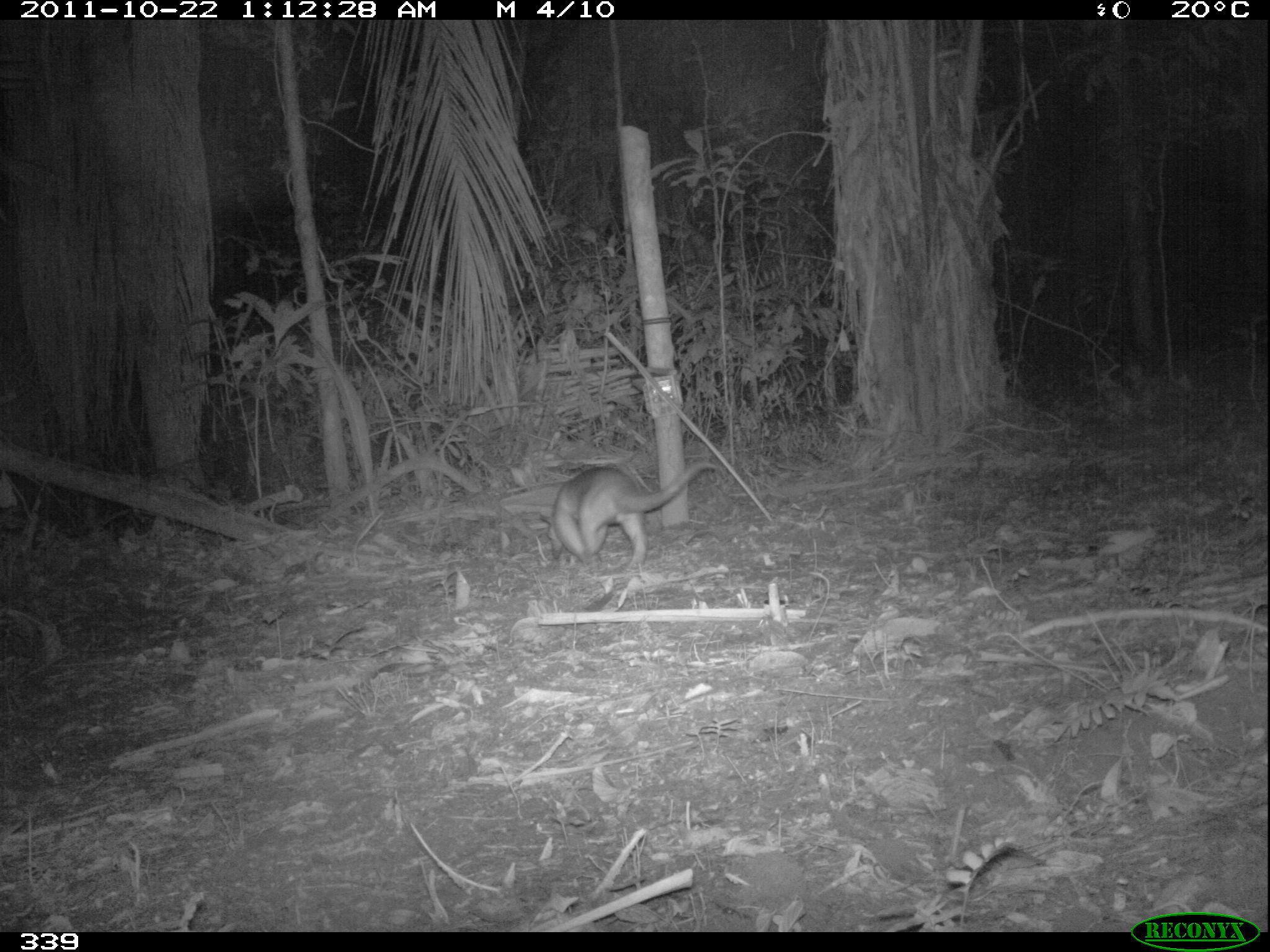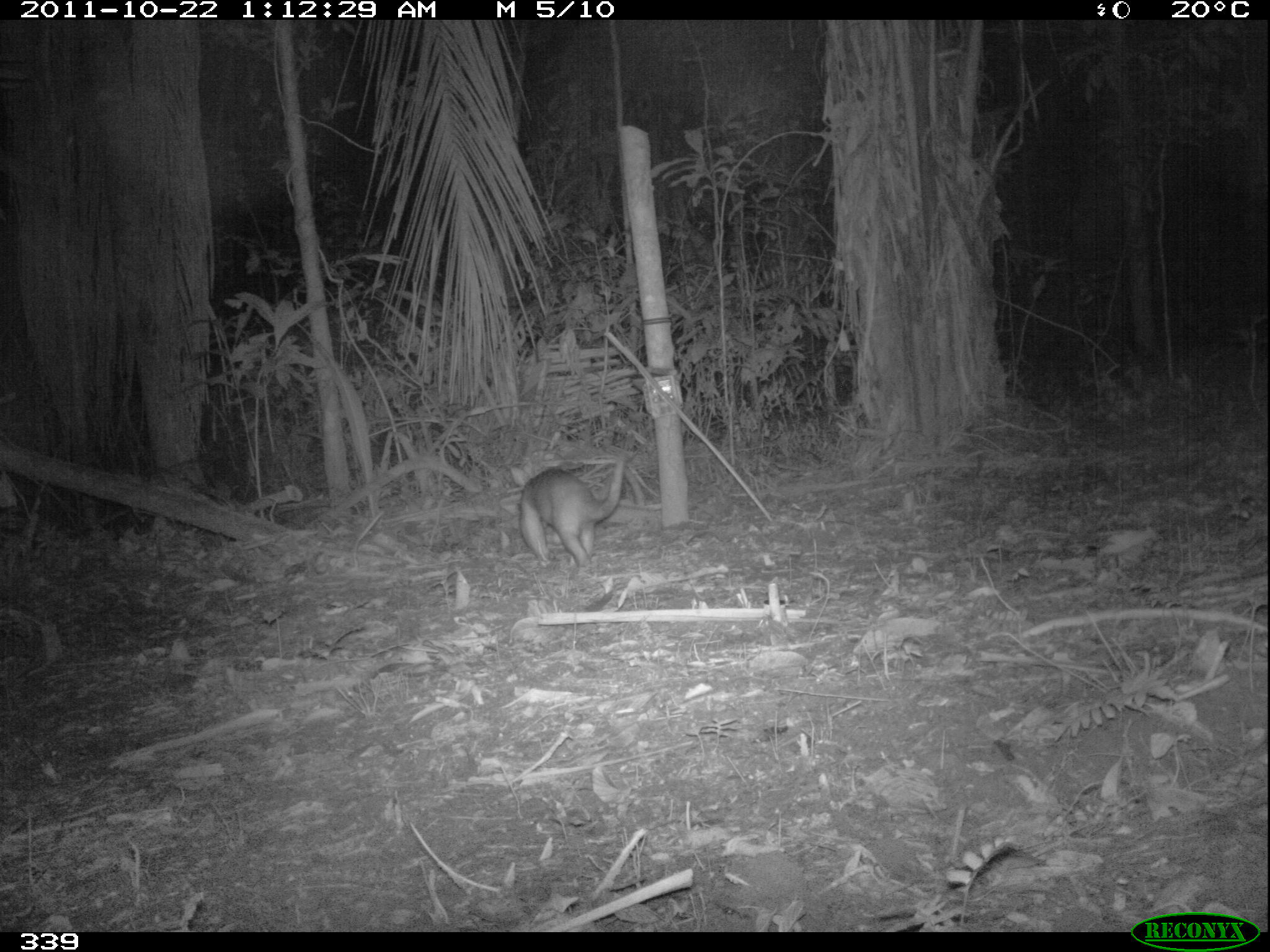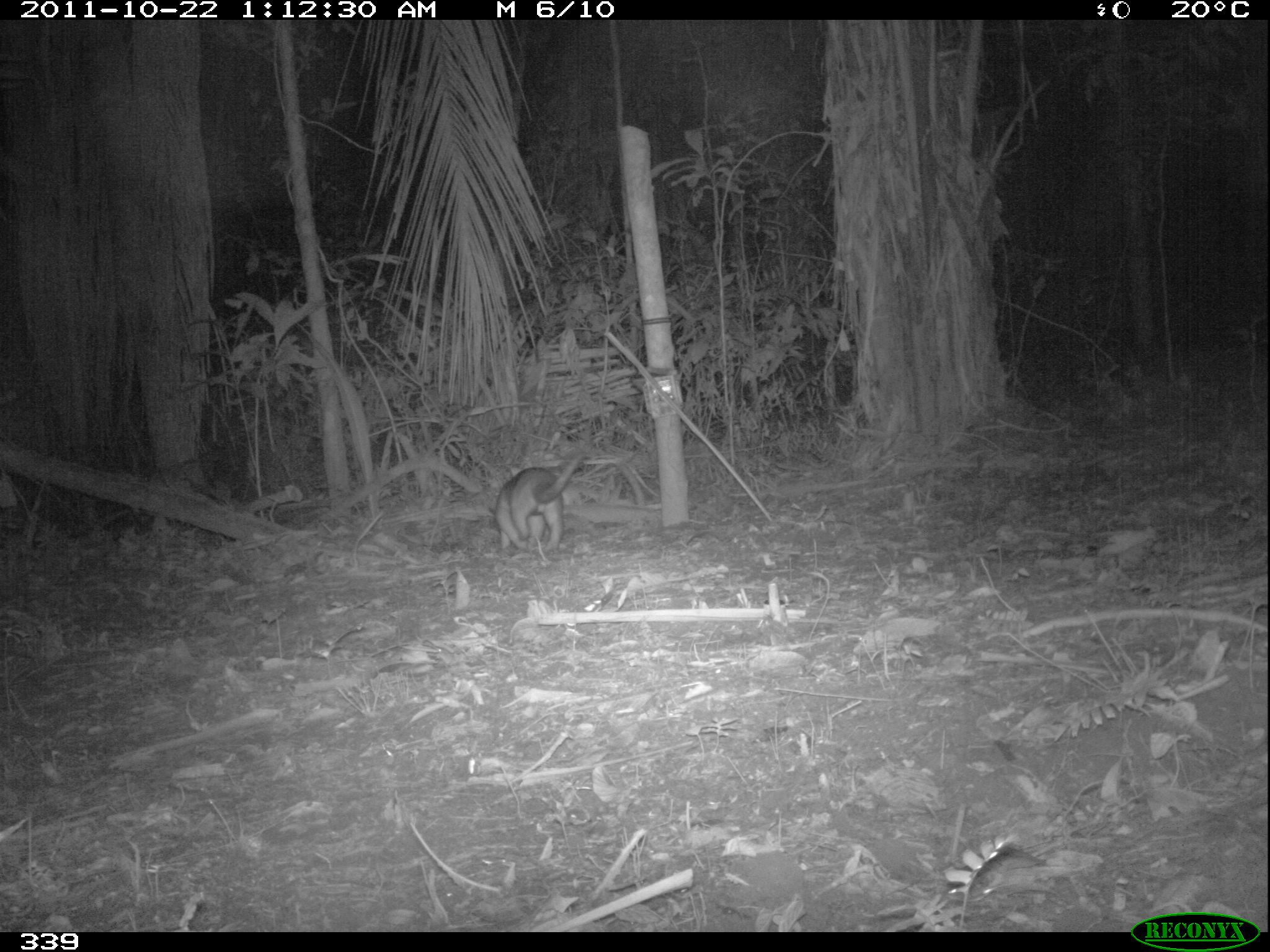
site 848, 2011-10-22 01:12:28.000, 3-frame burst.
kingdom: Animalia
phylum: Chordata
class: Mammalia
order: Pilosa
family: Myrmecophagidae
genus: Tamandua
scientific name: Tamandua tetradactyla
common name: southern tamandua